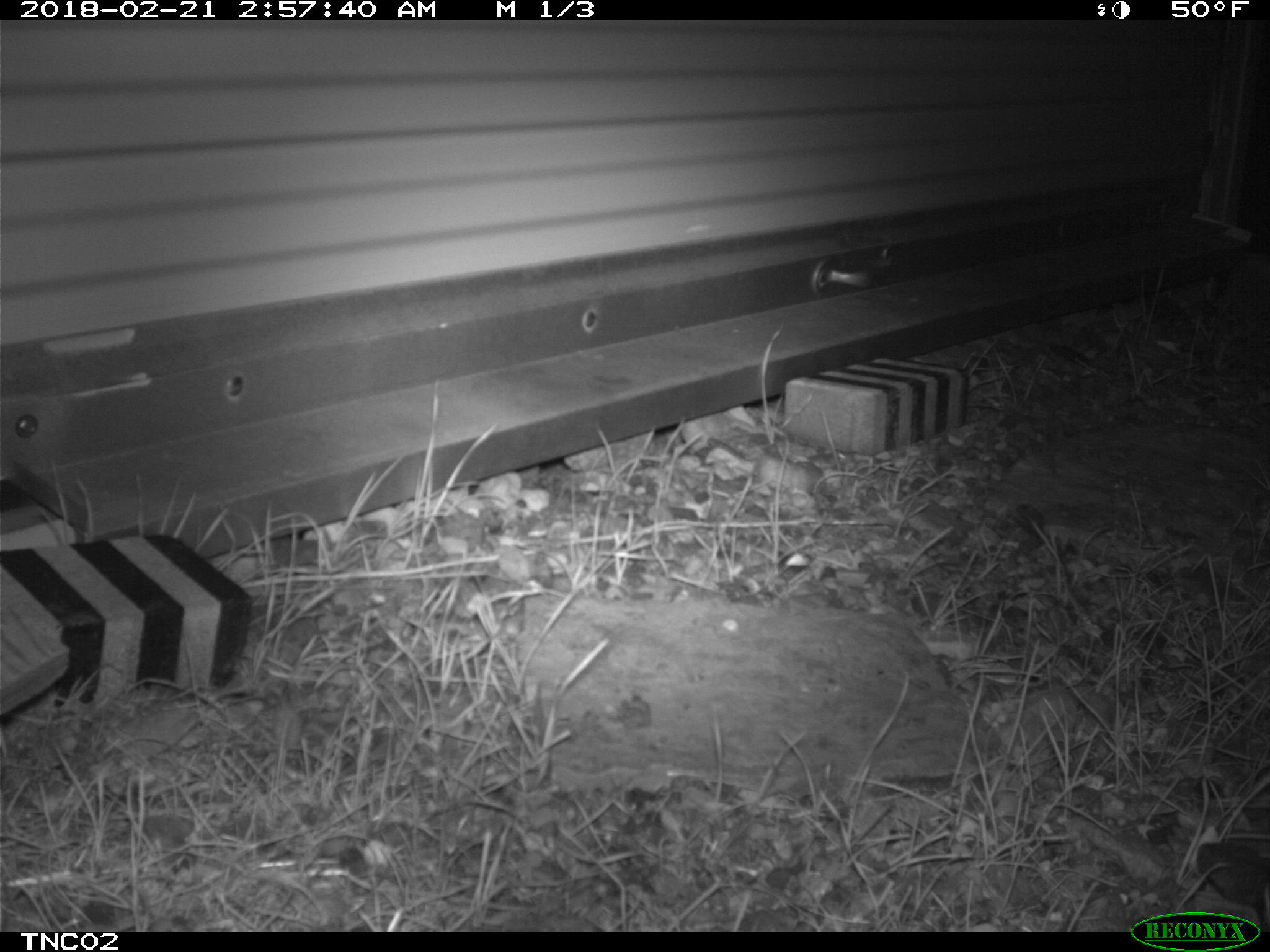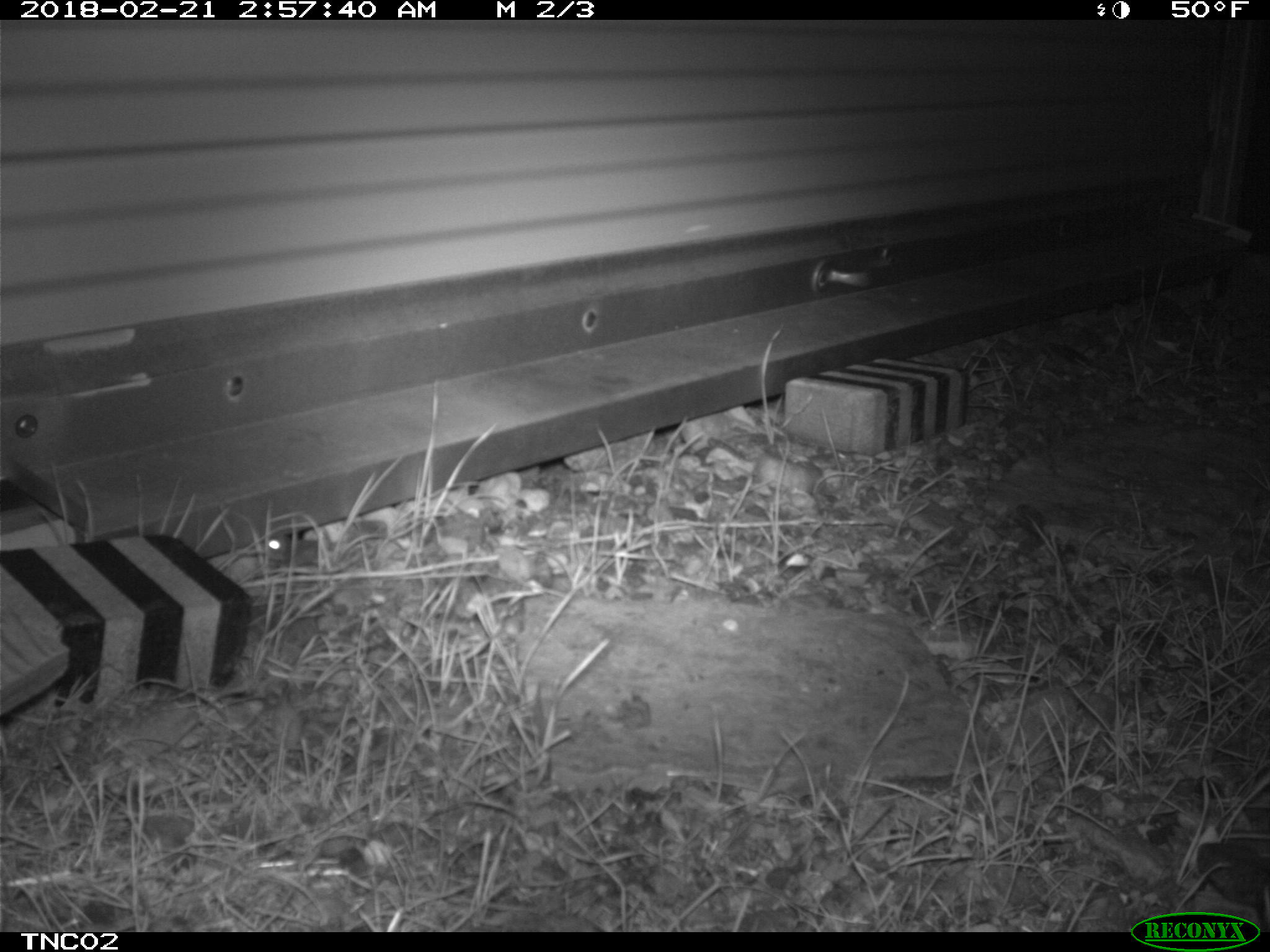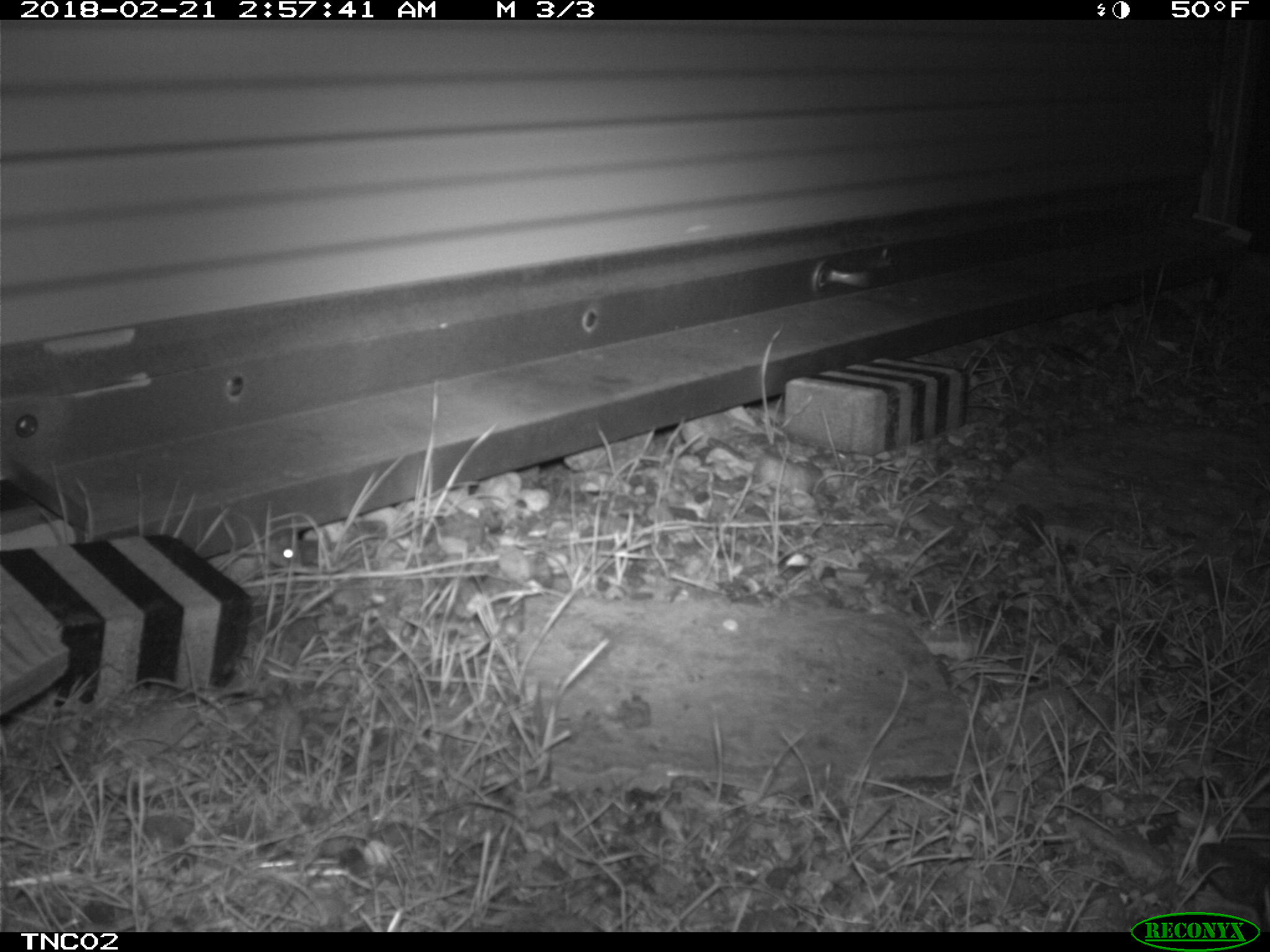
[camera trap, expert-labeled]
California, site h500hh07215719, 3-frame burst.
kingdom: Animalia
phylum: Chordata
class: Mammalia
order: Rodentia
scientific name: Rodentia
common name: rodent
Rodent (Rodentia).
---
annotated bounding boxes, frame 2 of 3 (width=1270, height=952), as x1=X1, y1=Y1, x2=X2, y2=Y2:
rodent: x1=248, y1=537, x2=308, y2=569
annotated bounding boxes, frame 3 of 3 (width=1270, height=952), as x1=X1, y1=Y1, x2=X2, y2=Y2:
rodent: x1=240, y1=539, x2=319, y2=568